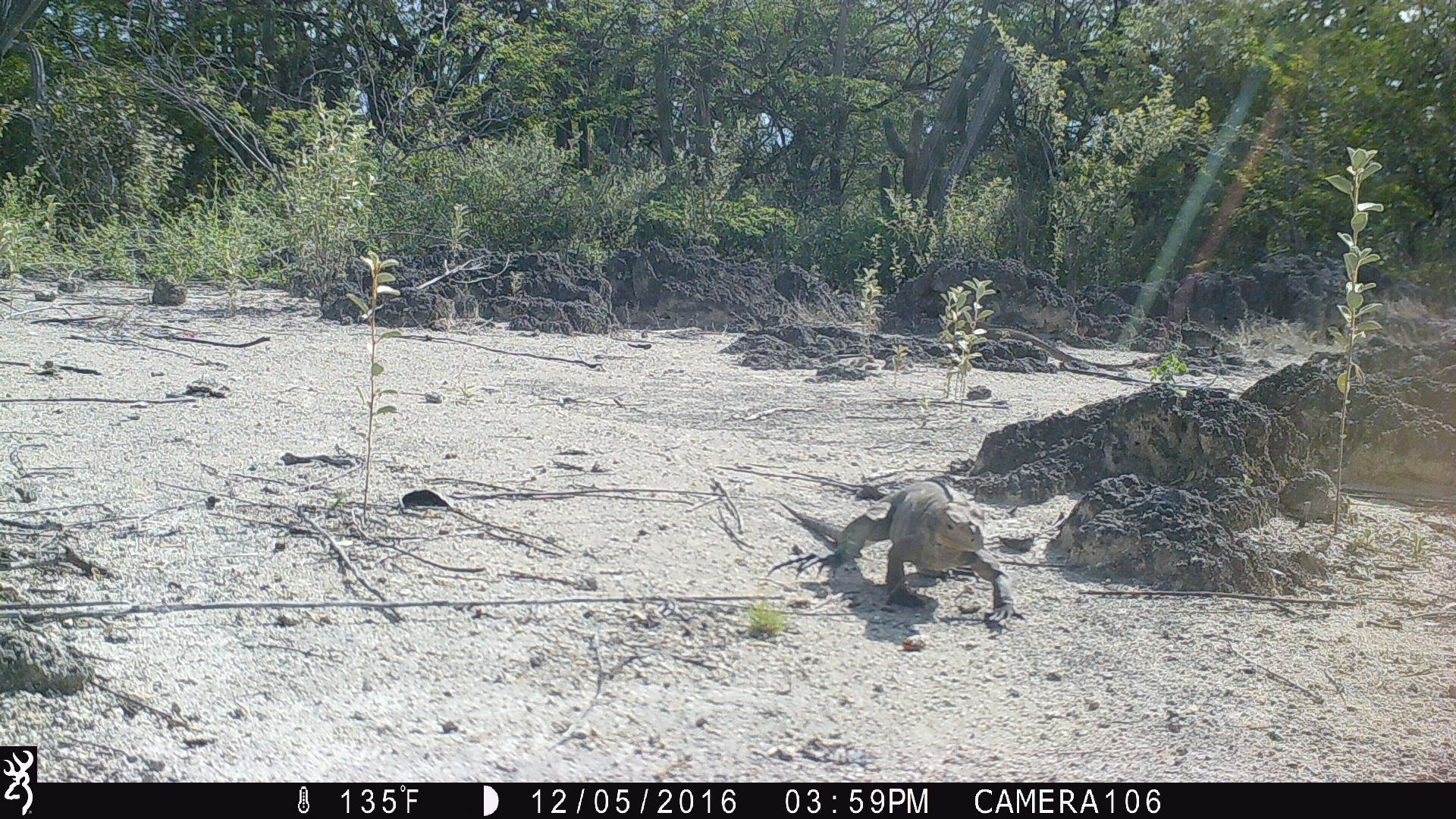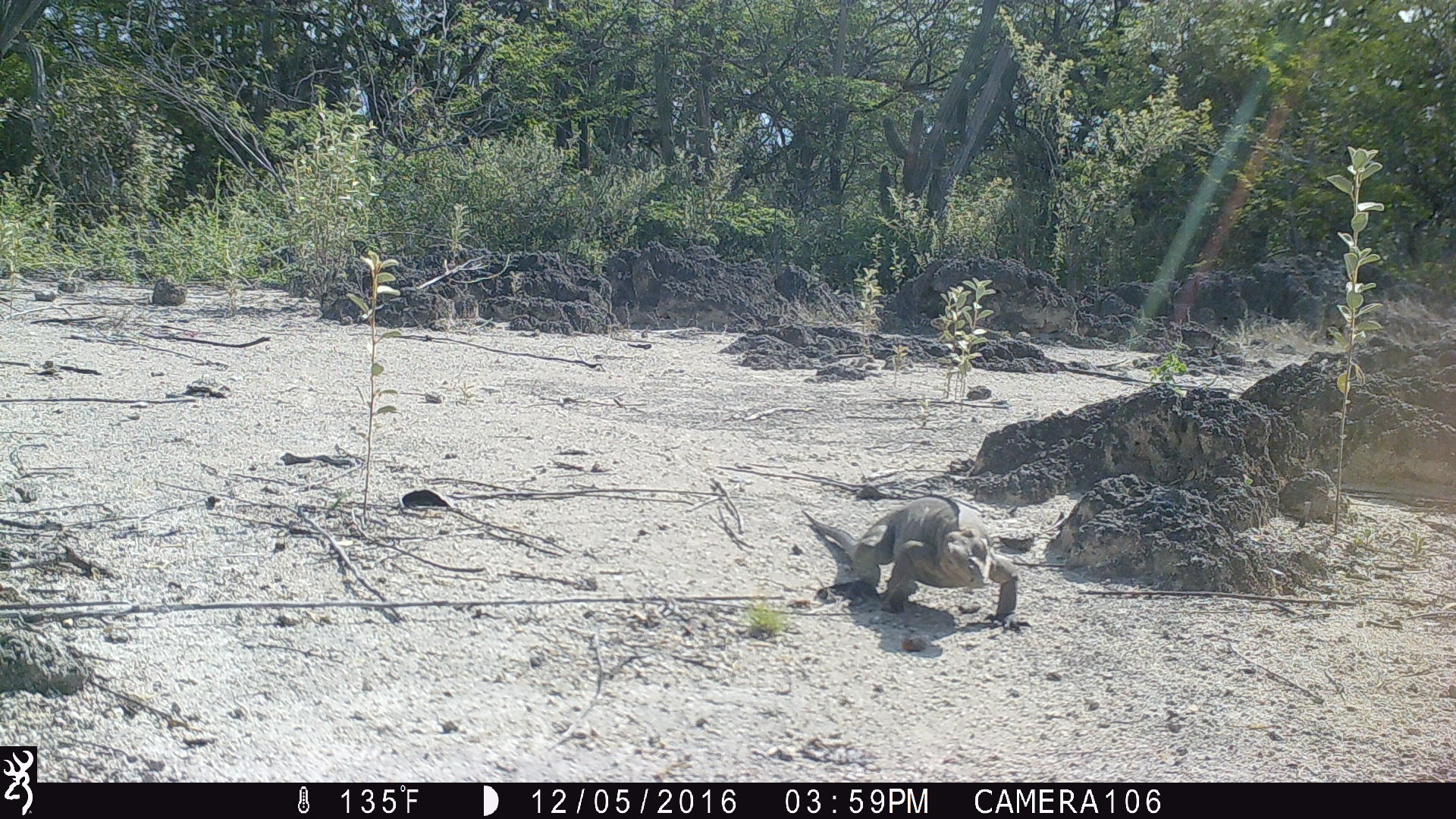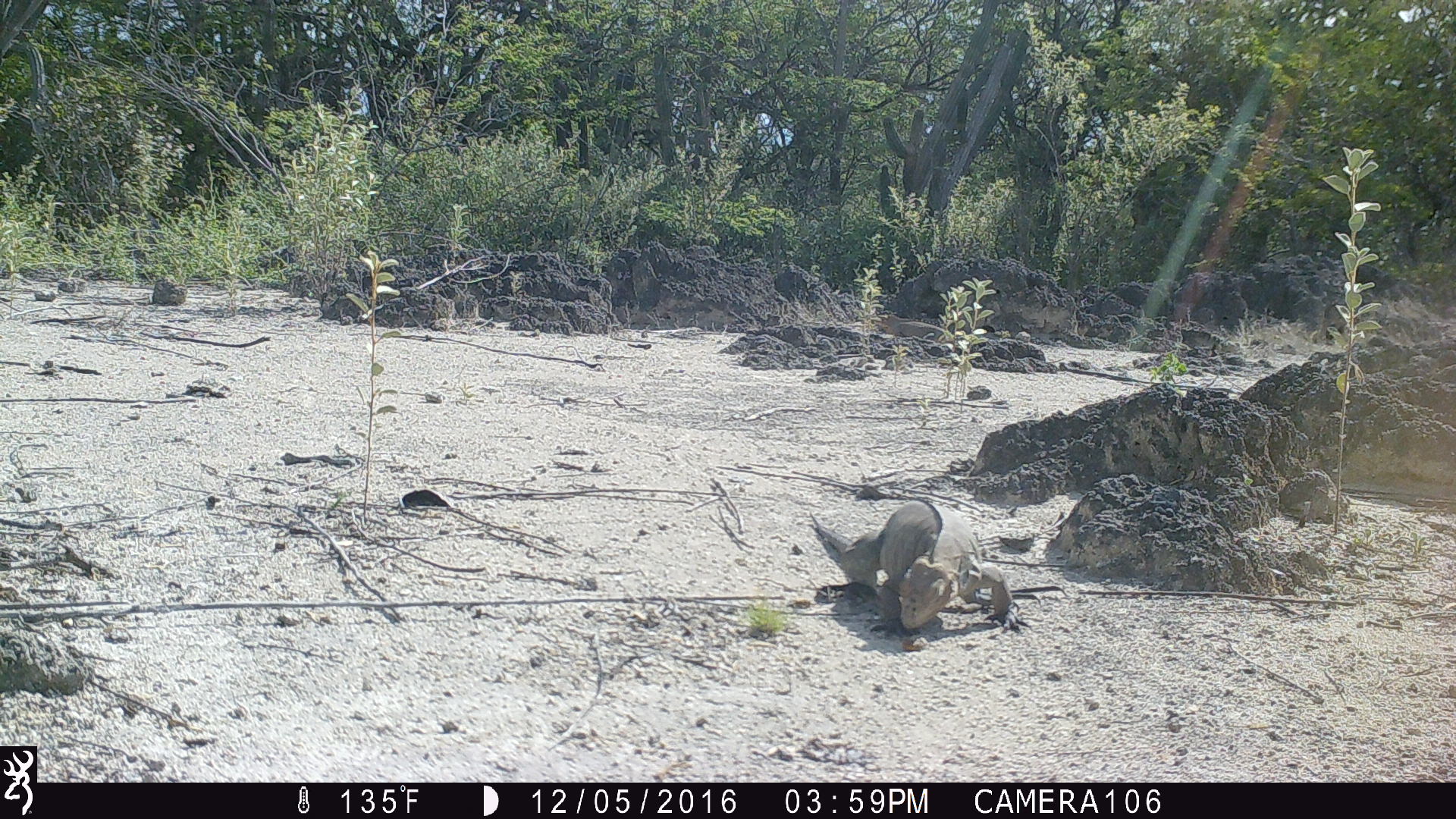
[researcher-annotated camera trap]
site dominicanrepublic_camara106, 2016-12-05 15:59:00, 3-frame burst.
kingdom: Animalia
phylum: Chordata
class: Reptilia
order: Squamata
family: Iguanidae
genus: Iguana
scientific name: Iguana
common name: typical iguanas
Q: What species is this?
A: Iguana (typical iguanas).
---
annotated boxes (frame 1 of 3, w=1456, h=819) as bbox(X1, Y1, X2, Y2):
iguana: bbox(773, 479, 1016, 623)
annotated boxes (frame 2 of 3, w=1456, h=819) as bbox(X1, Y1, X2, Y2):
iguana: bbox(794, 495, 1012, 628)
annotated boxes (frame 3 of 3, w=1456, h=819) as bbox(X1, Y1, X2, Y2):
iguana: bbox(804, 500, 1010, 644)